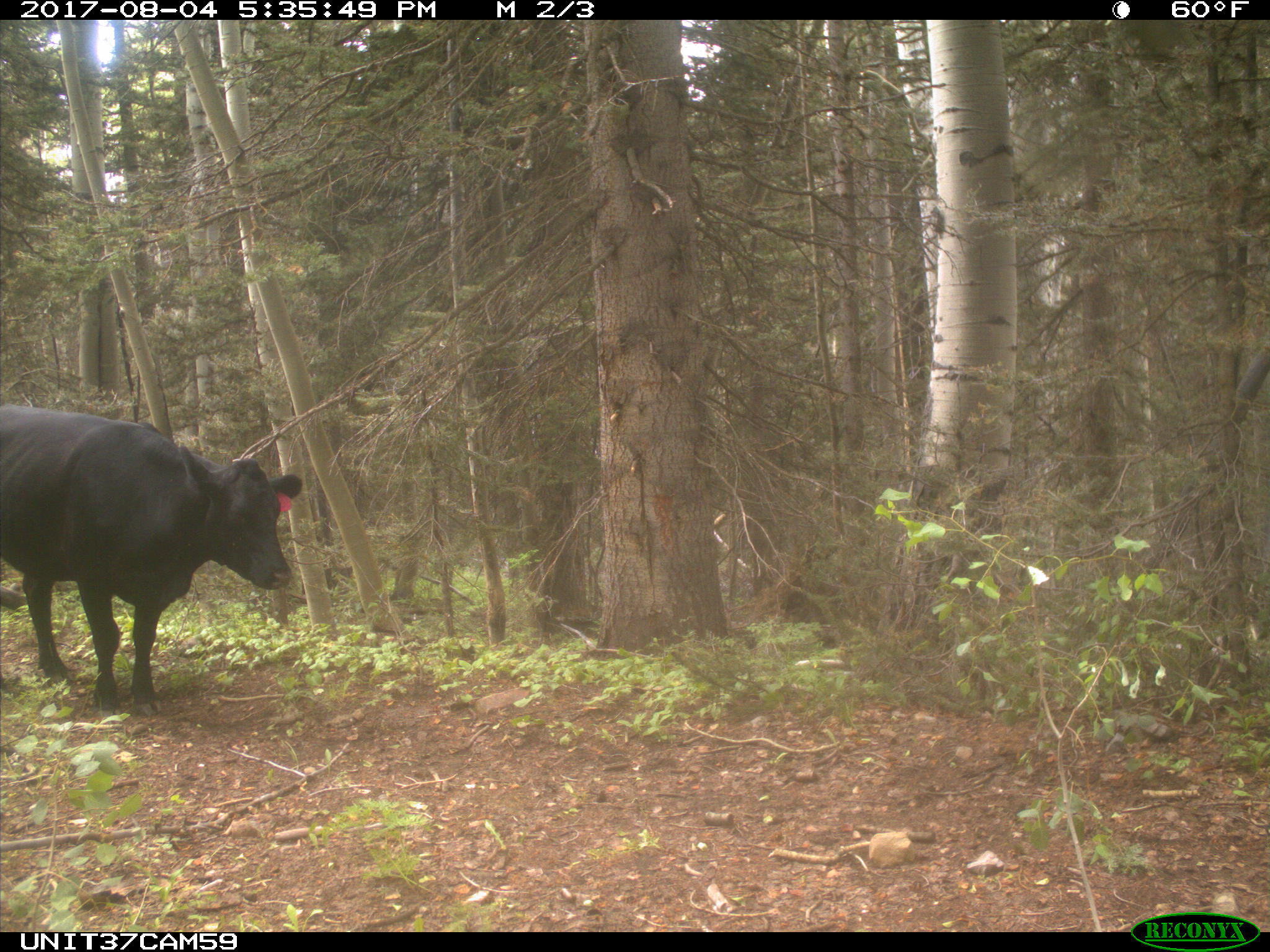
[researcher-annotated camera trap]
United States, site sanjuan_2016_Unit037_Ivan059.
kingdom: Animalia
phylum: Chordata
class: Mammalia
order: Artiodactyla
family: Bovidae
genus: Bos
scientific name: Bos taurus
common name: domestic cow